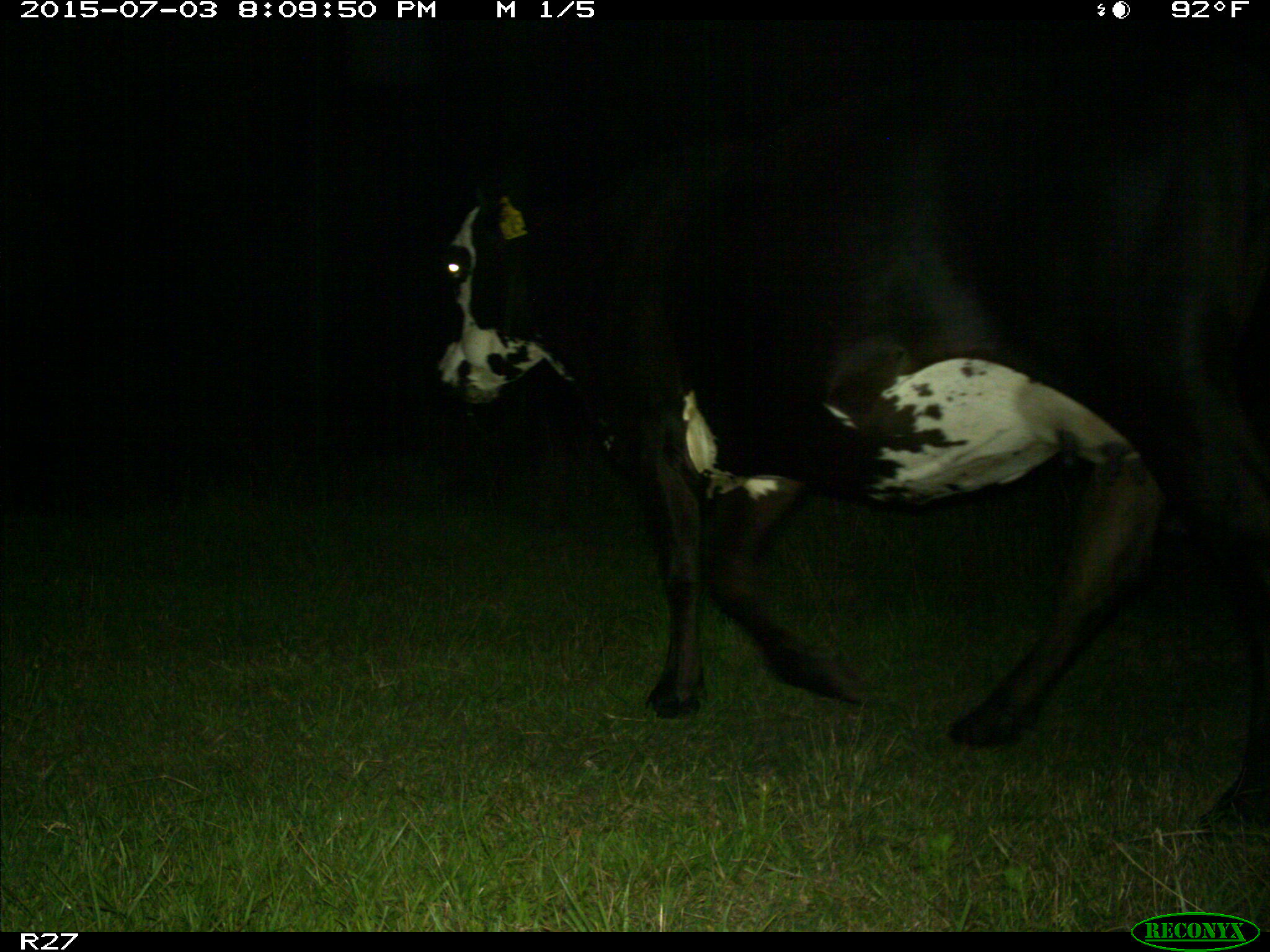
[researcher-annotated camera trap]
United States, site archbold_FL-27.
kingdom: Animalia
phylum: Chordata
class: Mammalia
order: Artiodactyla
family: Bovidae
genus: Bos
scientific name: Bos taurus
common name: domestic cow